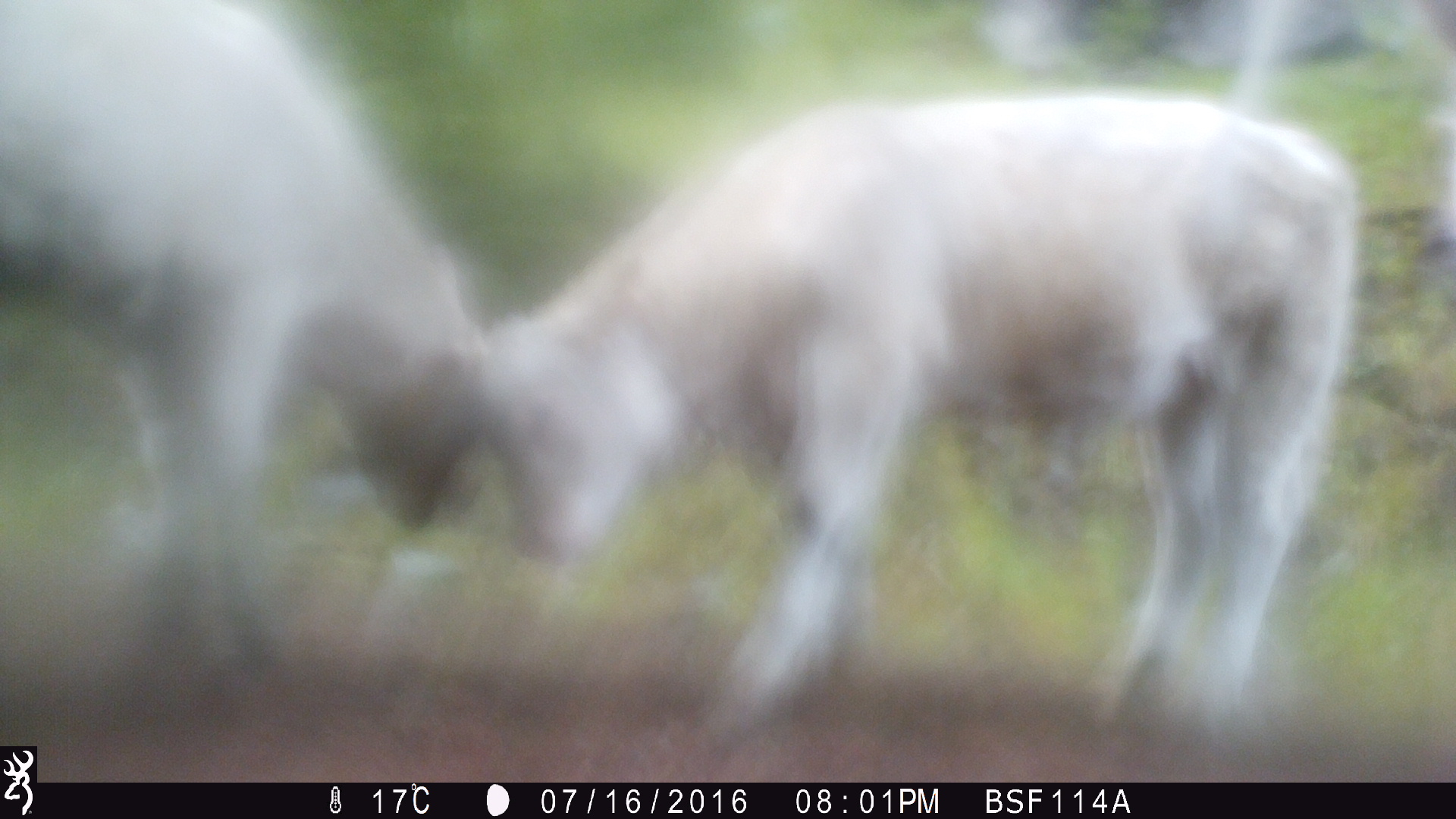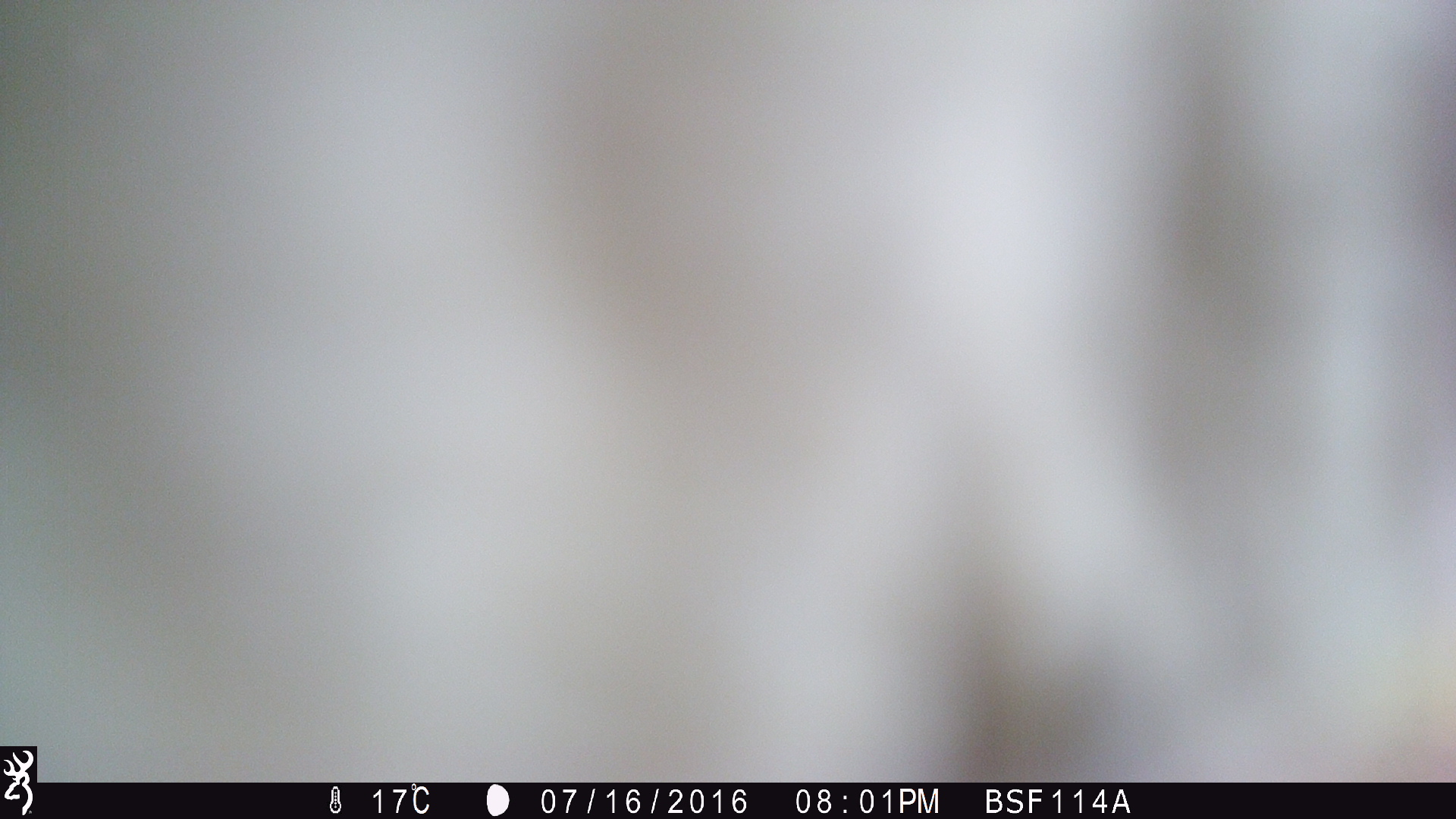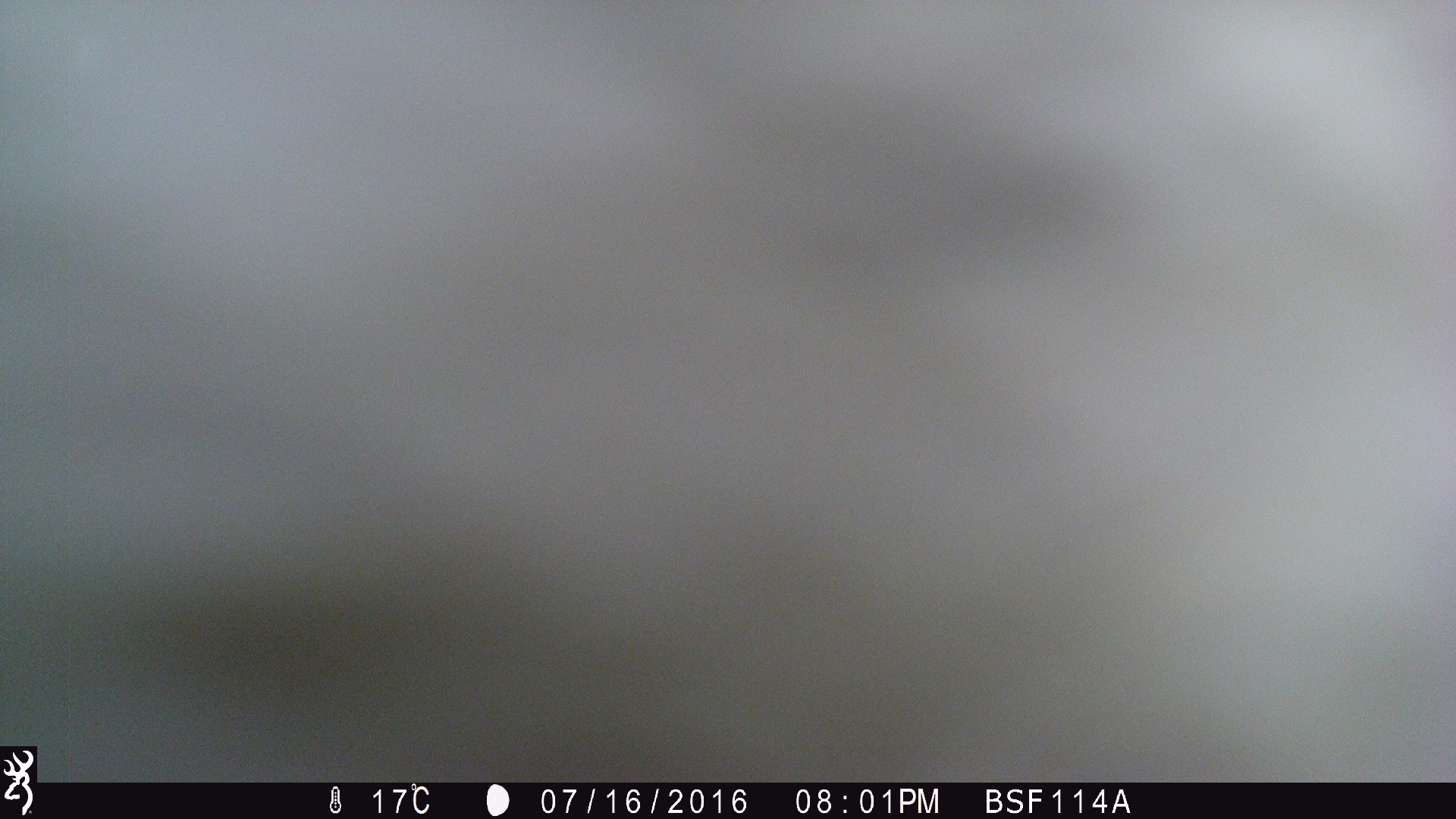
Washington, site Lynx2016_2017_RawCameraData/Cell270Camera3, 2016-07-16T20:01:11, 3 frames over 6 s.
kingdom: Animalia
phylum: Chordata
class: Mammalia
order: Artiodactyla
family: Bovidae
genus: Bos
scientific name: Bos taurus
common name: domestic cattle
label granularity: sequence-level